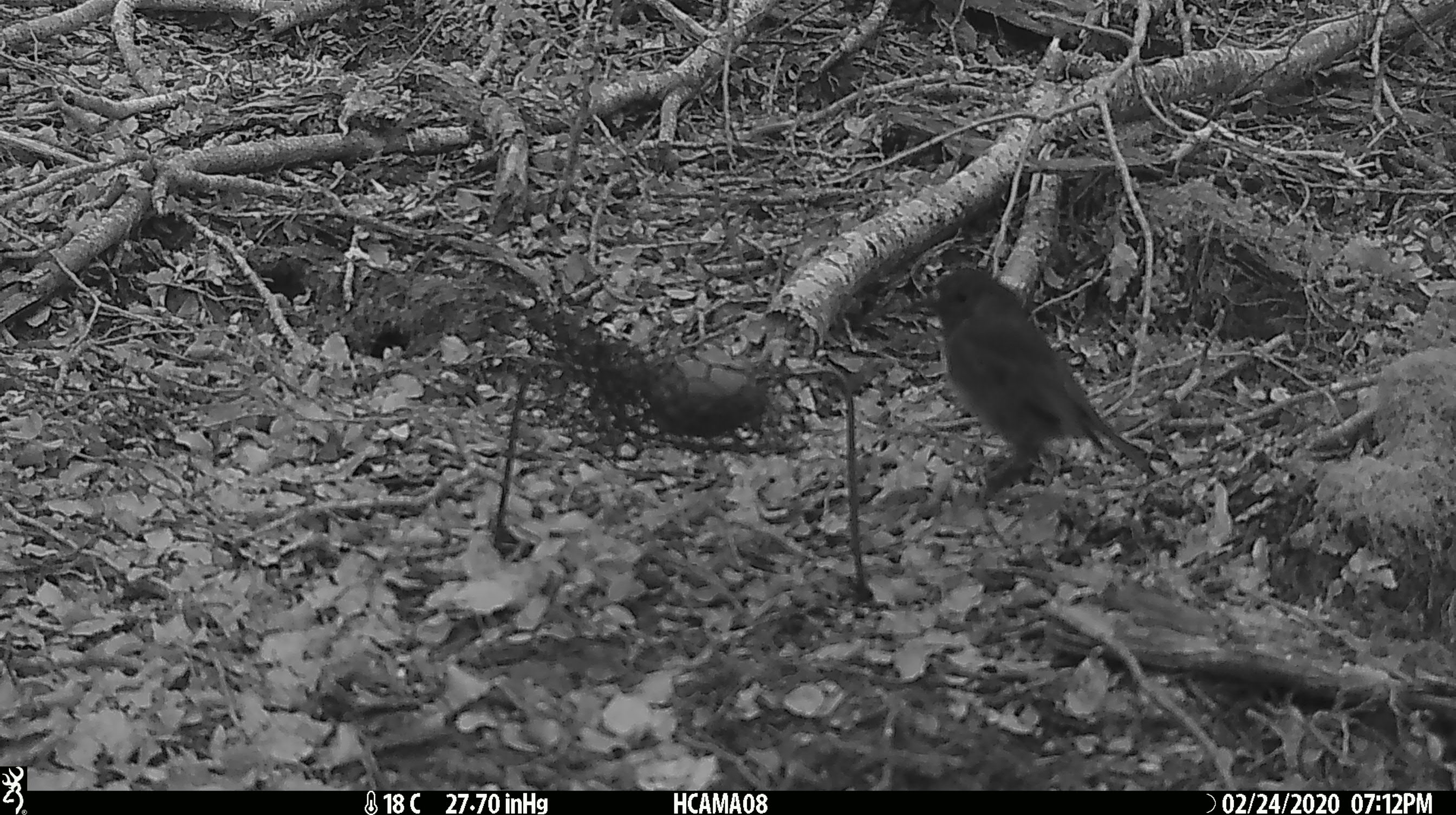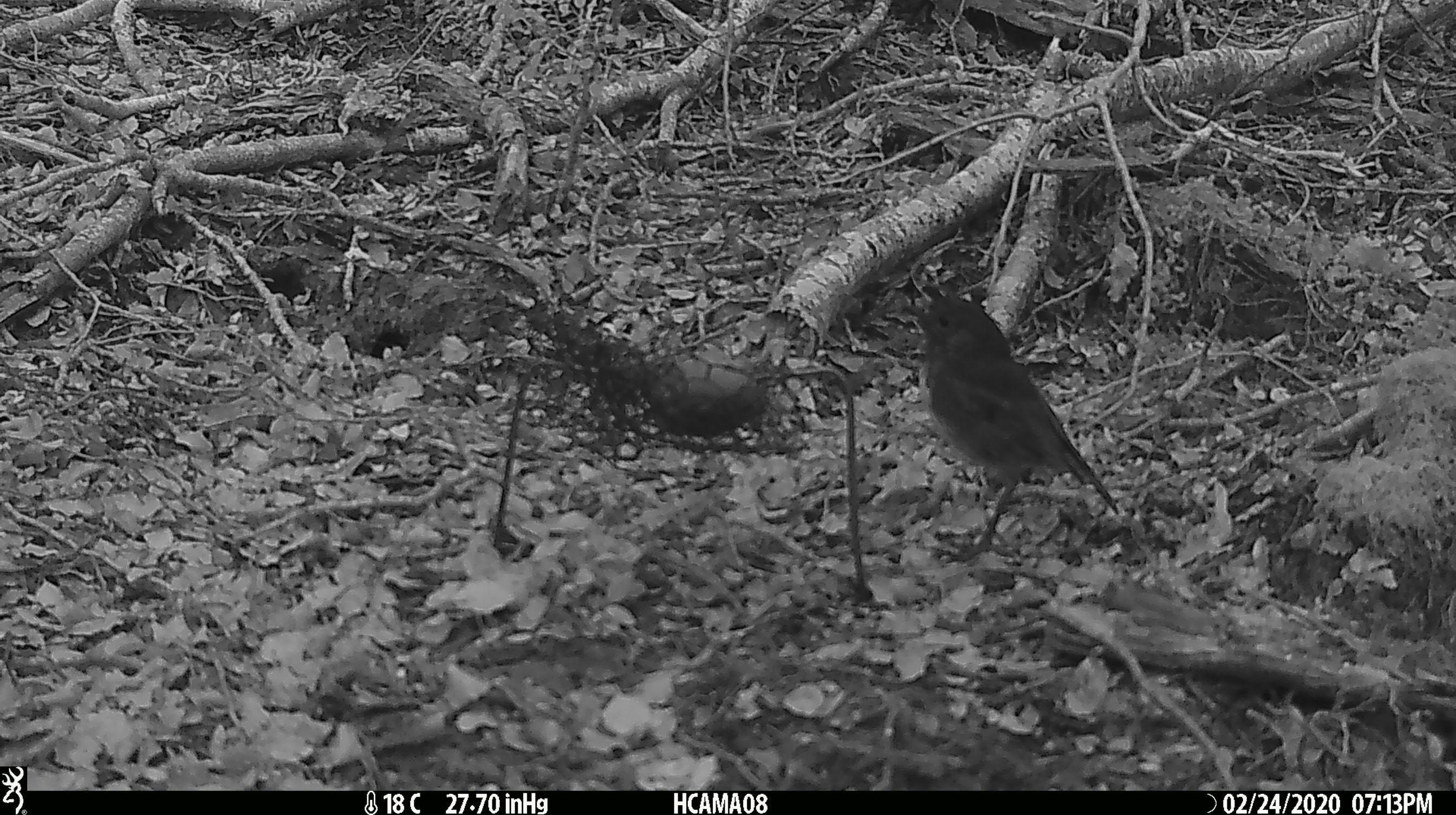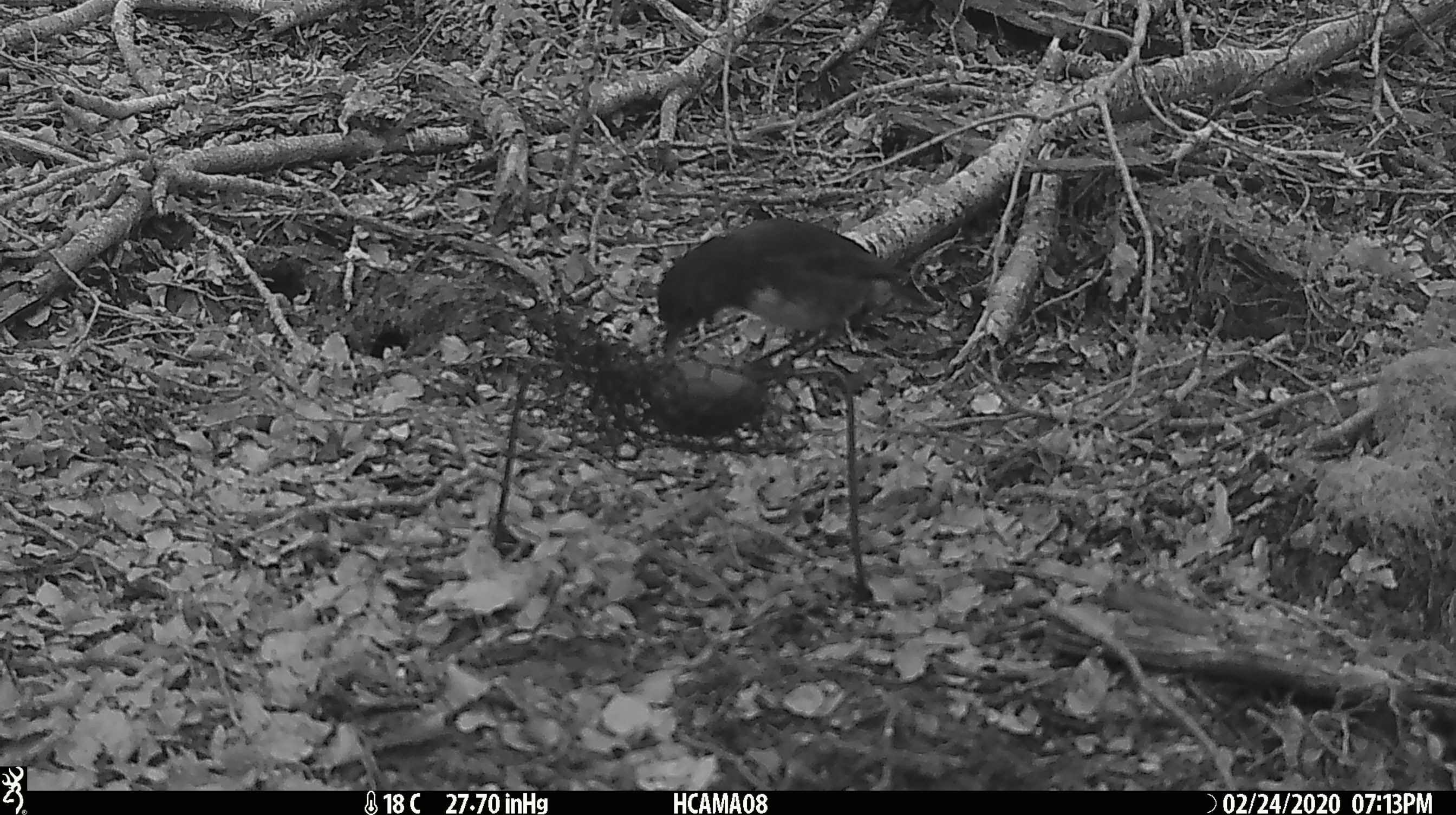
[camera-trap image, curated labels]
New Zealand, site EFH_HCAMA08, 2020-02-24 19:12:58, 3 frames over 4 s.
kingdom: Animalia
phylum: Chordata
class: Aves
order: Passeriformes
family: Petroicidae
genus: Petroica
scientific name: Petroica australis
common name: new zealand robin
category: robin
Robin (new zealand robin) (Petroica australis).